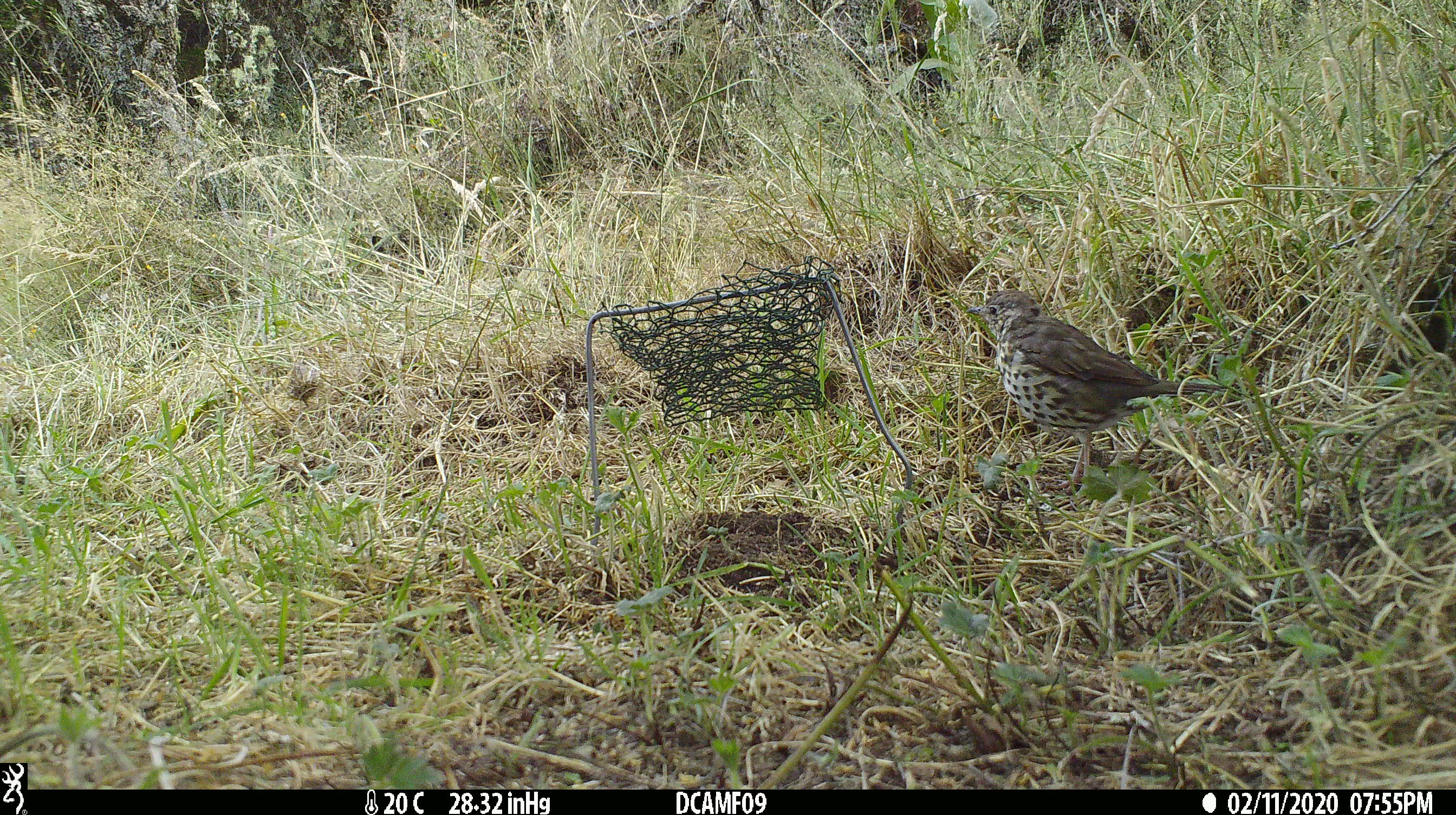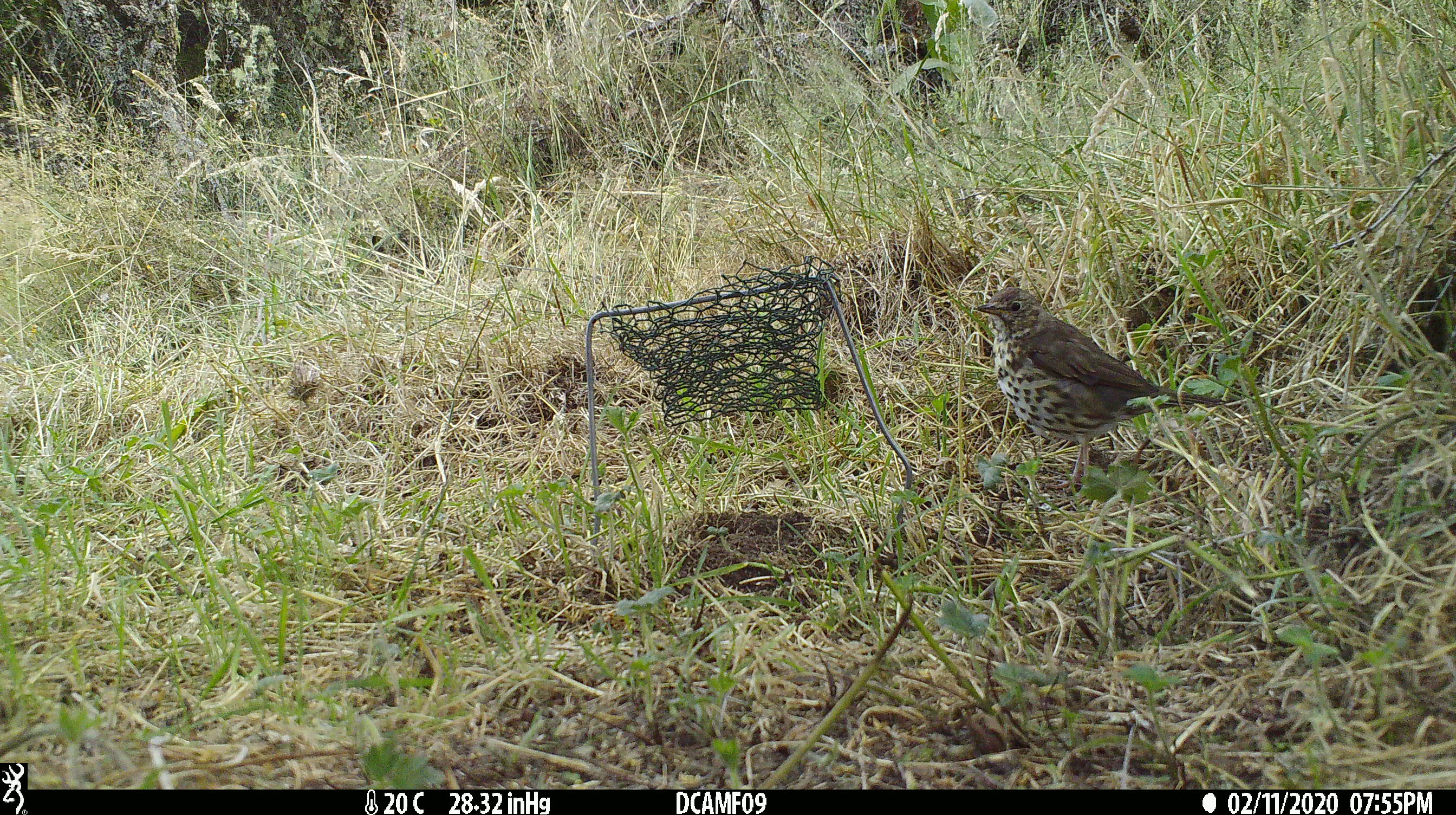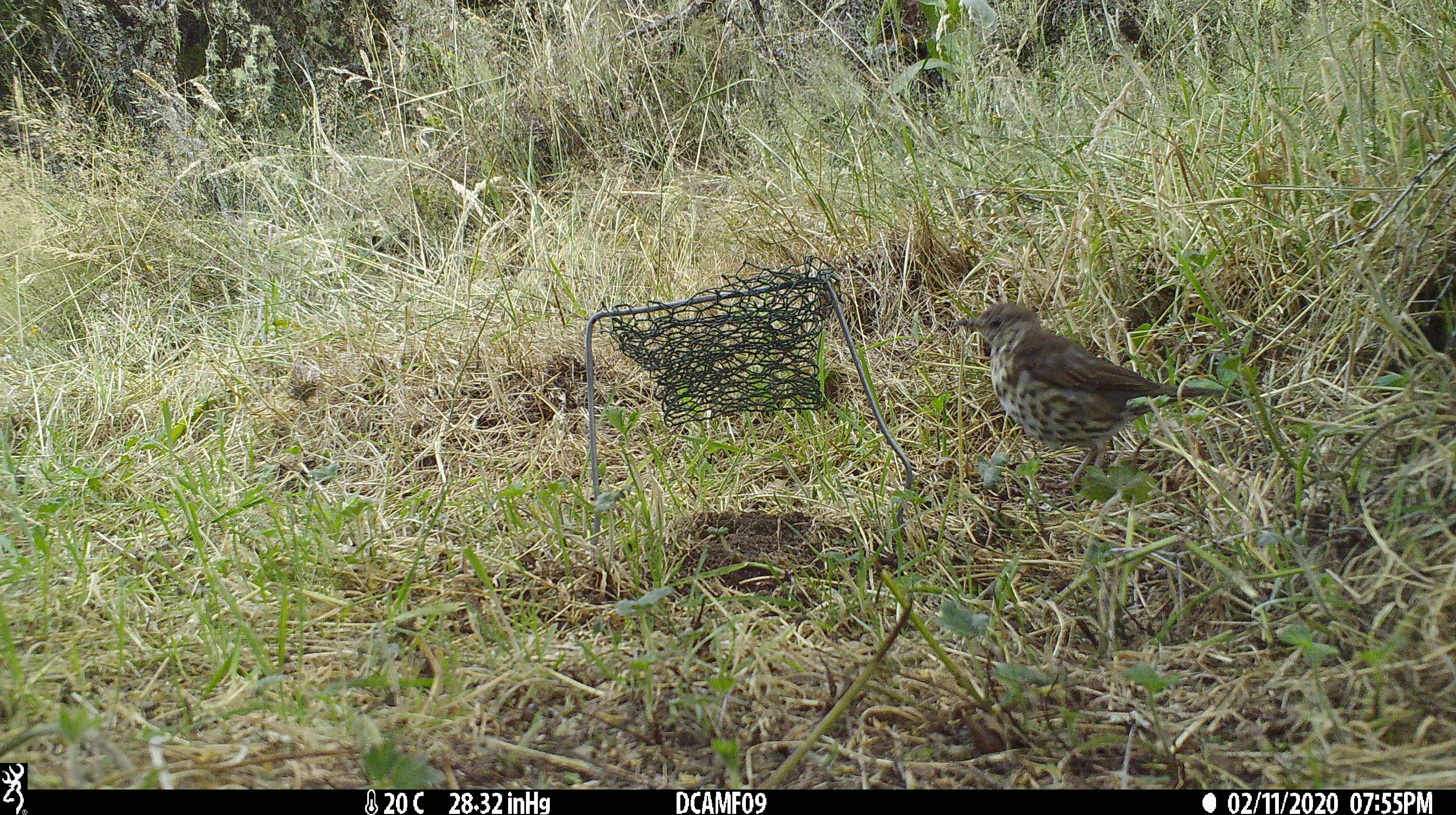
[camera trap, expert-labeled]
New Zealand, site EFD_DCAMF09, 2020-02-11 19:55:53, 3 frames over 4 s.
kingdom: Animalia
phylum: Chordata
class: Aves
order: Passeriformes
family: Turdidae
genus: Turdus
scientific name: Turdus philomelos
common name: song thrush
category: thrush